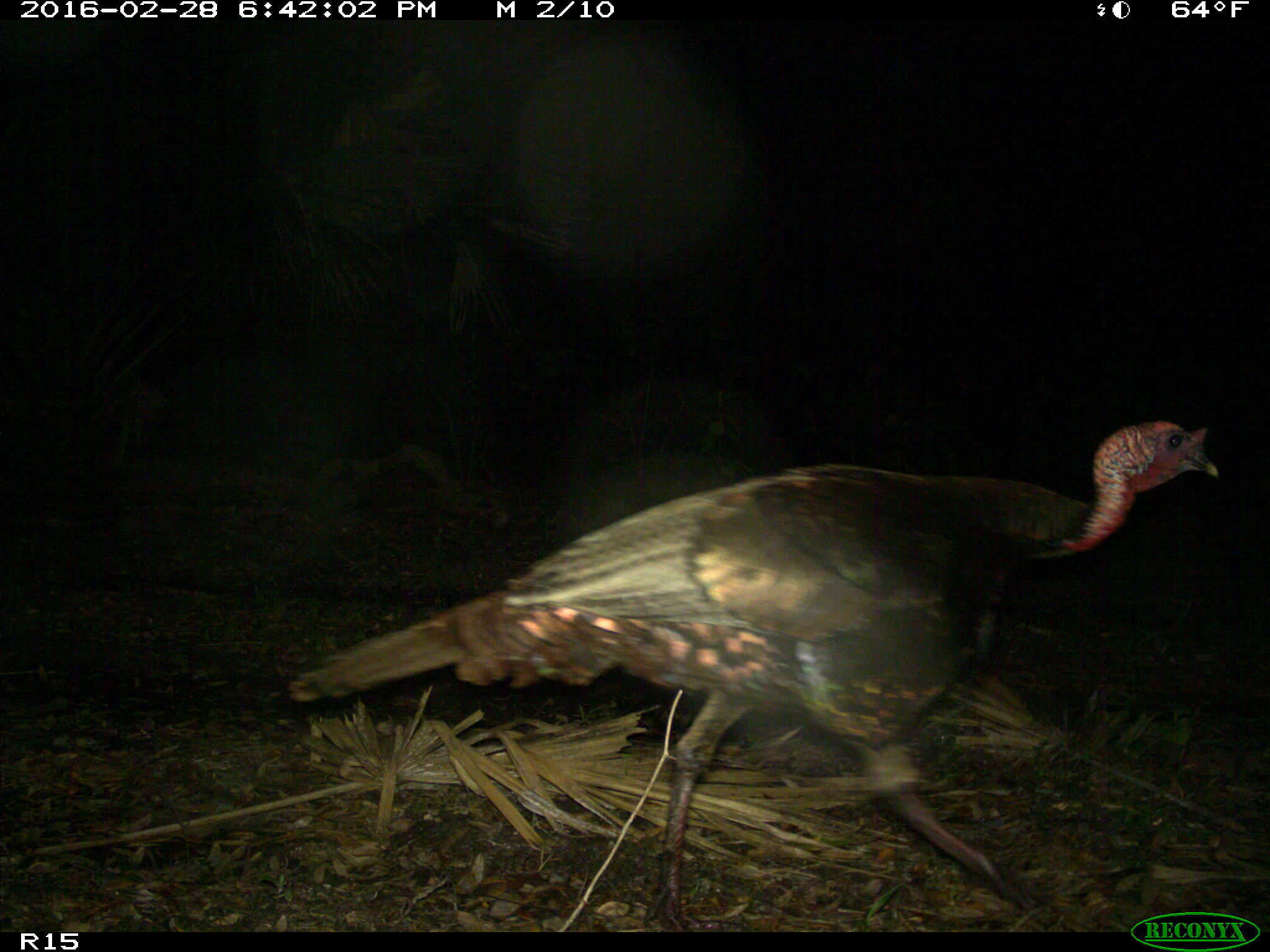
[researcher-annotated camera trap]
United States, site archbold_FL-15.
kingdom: Animalia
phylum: Chordata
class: Aves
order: Galliformes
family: Phasianidae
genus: Meleagris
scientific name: Meleagris gallopavo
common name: wild turkey